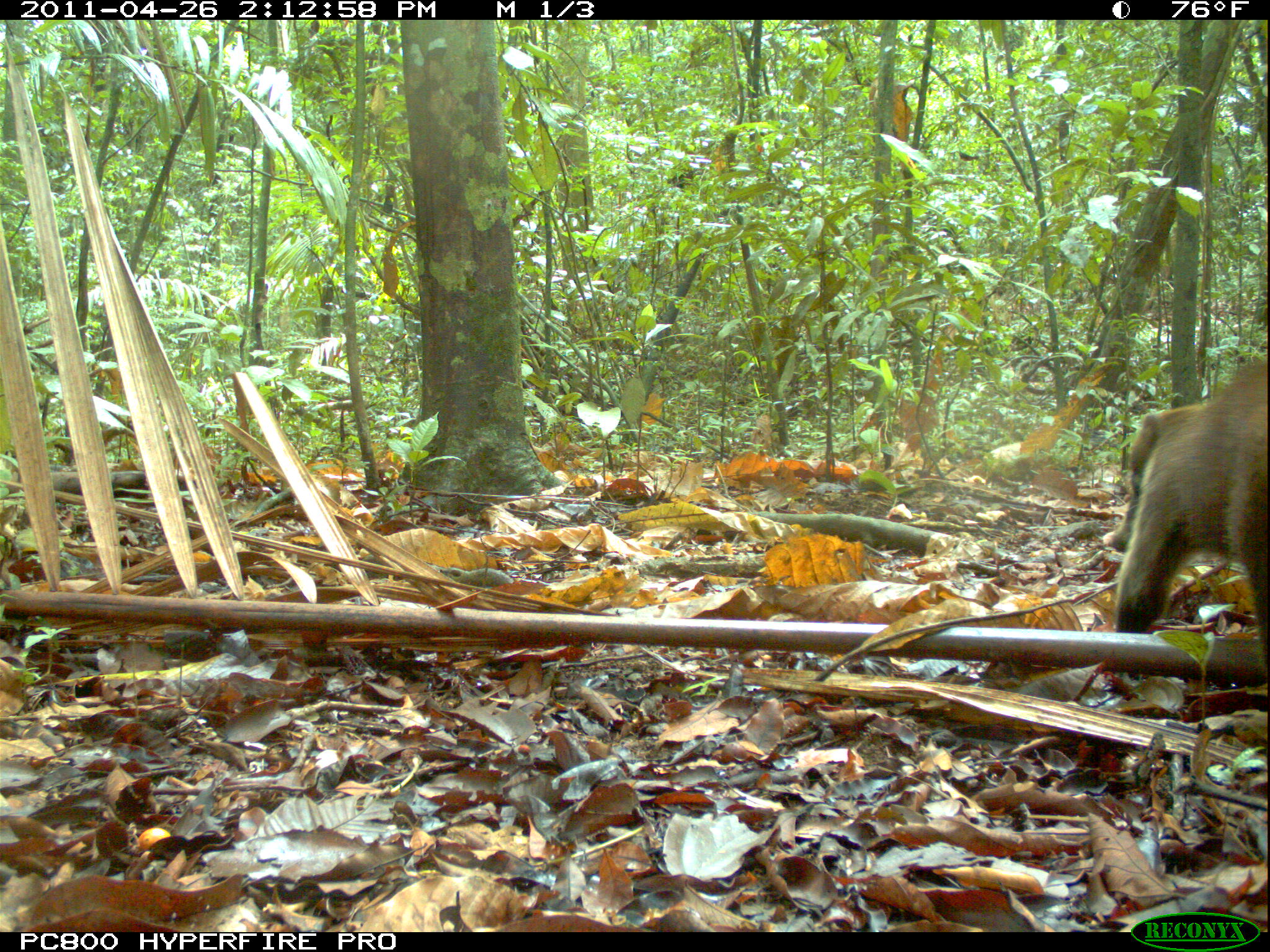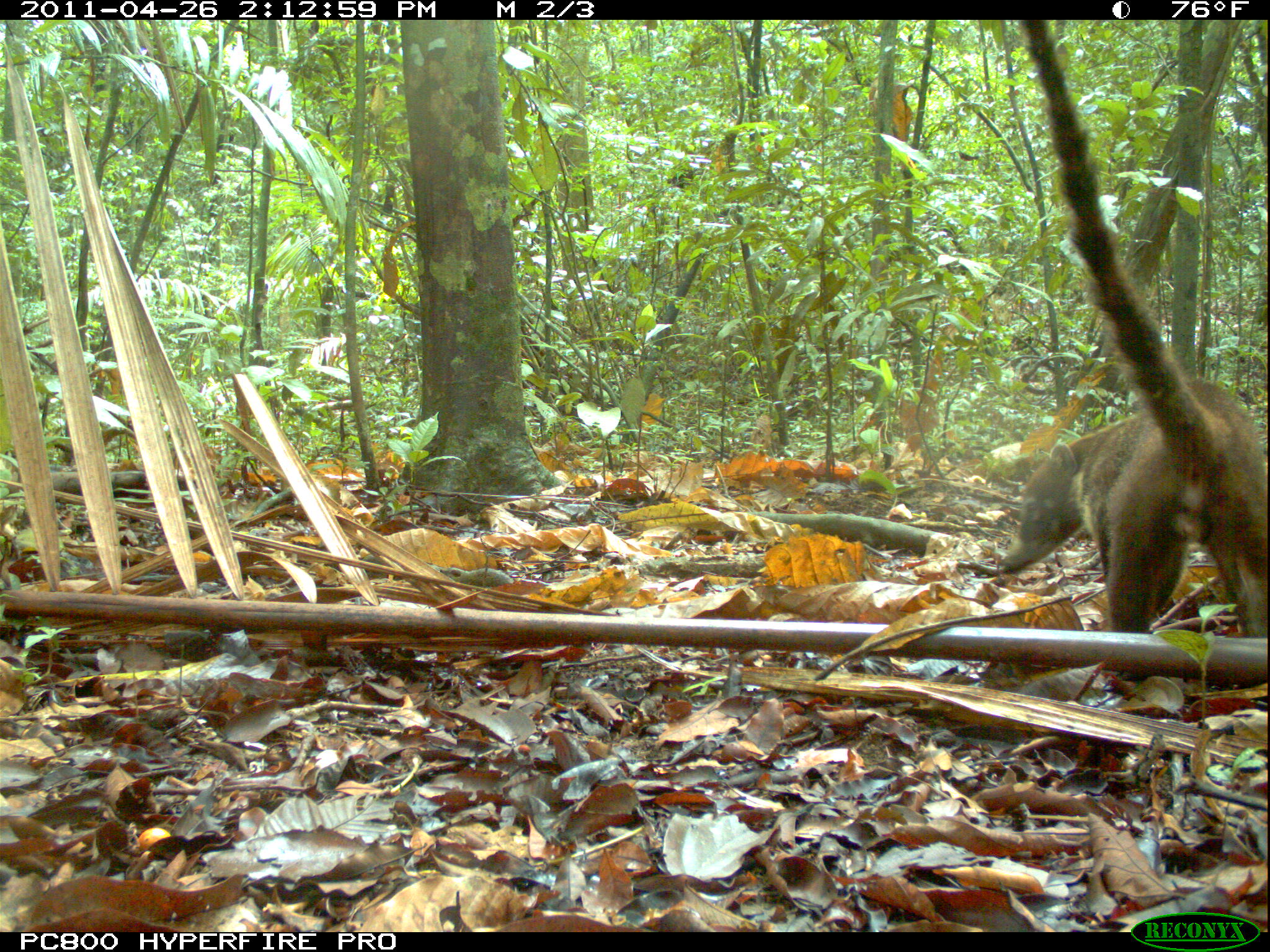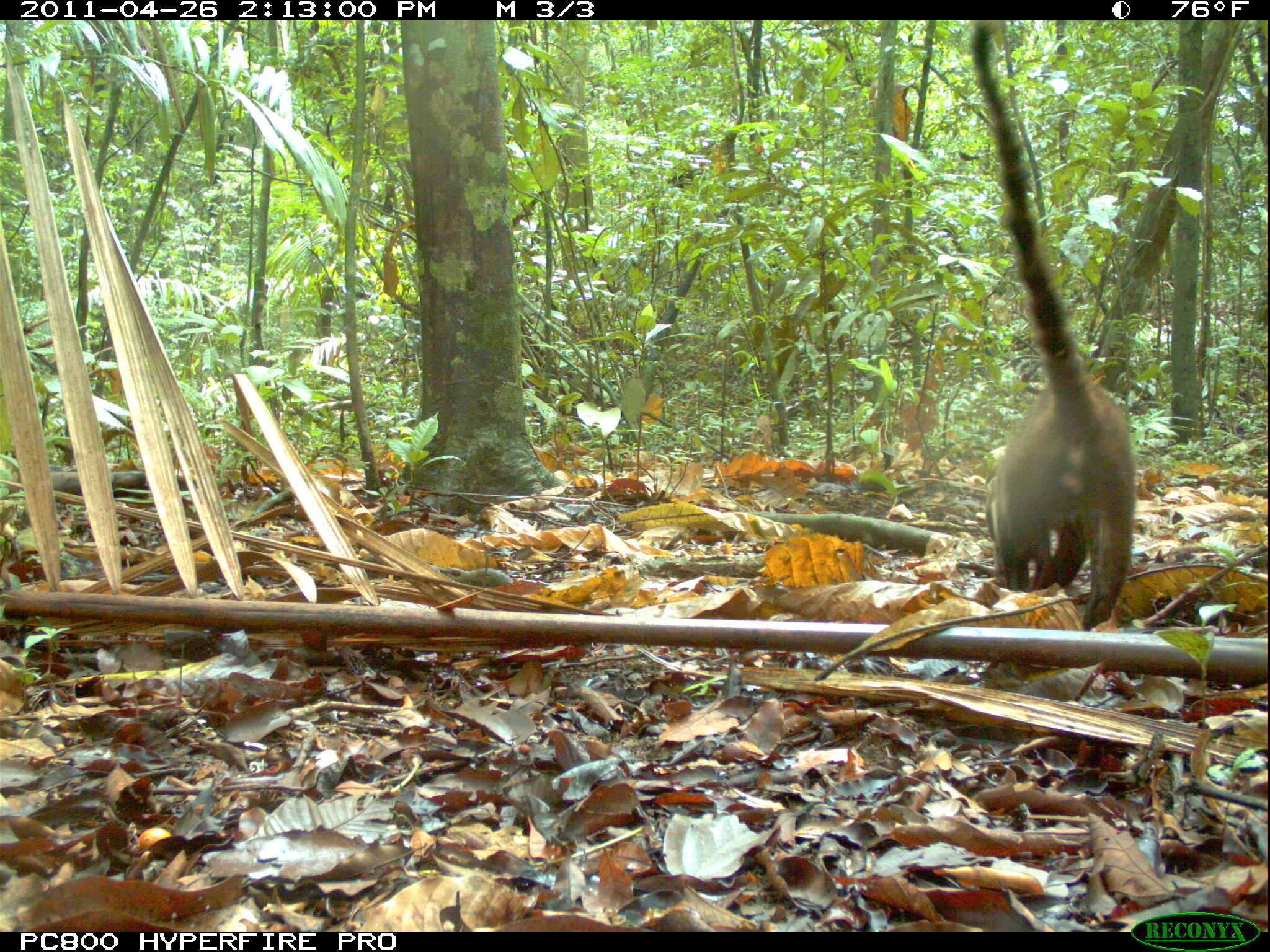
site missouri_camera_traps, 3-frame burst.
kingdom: Animalia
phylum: Chordata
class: Mammalia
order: Carnivora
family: Procyonidae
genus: Nasua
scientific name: Nasua narica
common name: white-nosed coati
White-nosed coati (Nasua narica). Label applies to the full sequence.